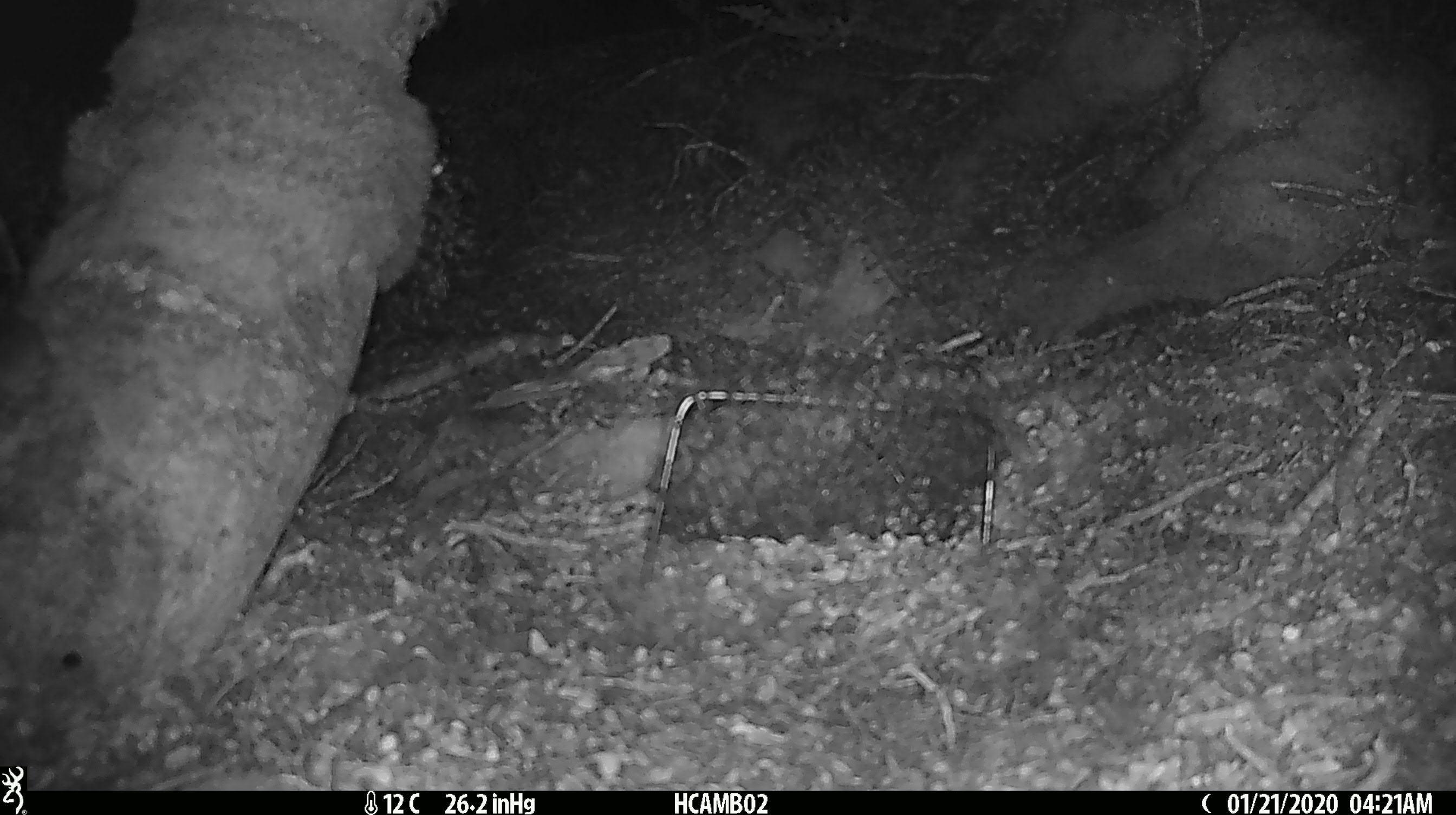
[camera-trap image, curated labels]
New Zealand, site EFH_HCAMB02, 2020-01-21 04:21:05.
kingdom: Animalia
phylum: Chordata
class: Mammalia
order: Rodentia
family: Muridae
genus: Mus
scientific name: Mus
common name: mouse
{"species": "mouse (Mus)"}